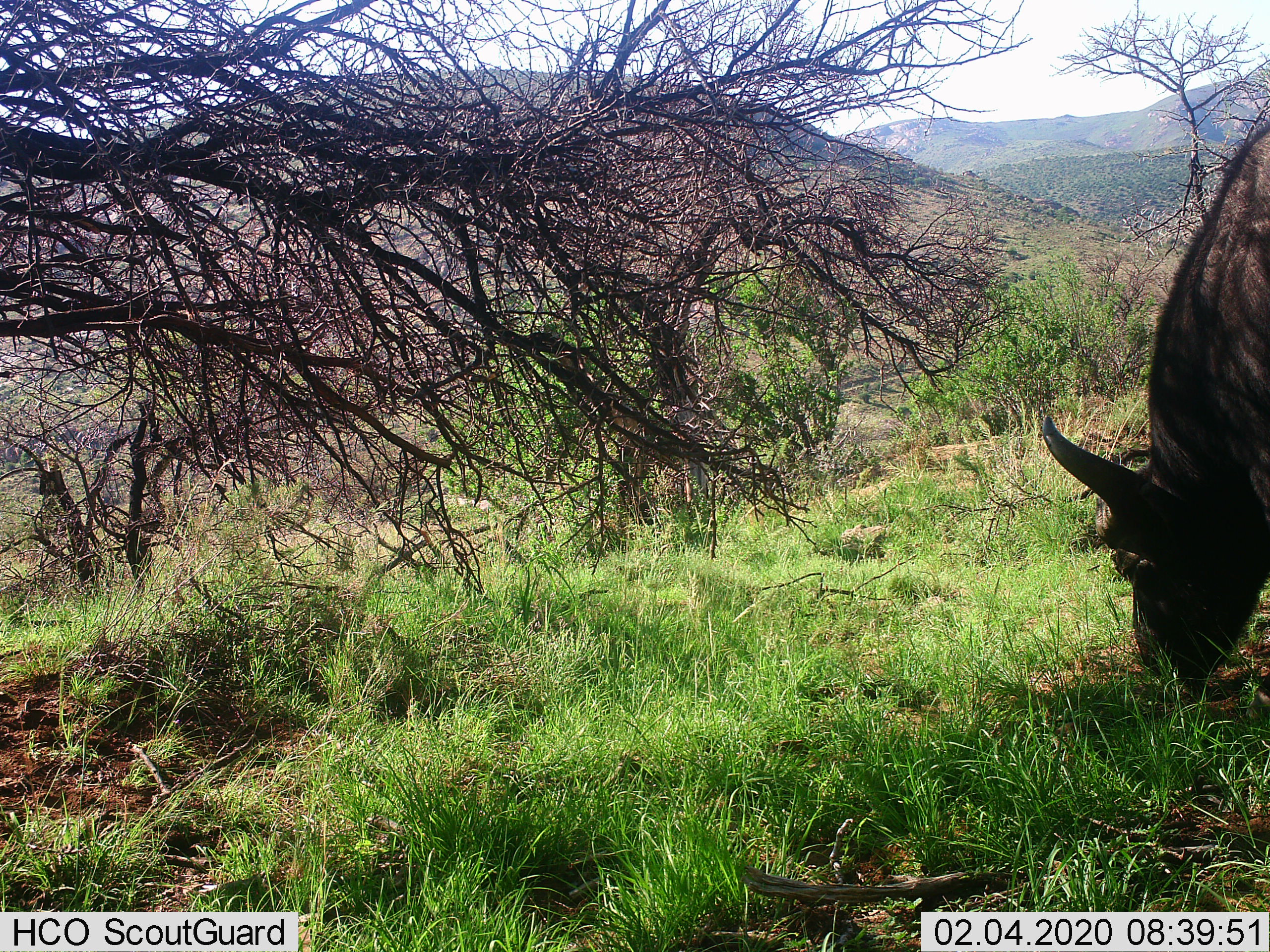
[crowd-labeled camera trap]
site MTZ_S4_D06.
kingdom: Animalia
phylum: Chordata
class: Mammalia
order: Artiodactyla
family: Bovidae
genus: Syncerus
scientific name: Syncerus caffer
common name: african buffalo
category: buffalo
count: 1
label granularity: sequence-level